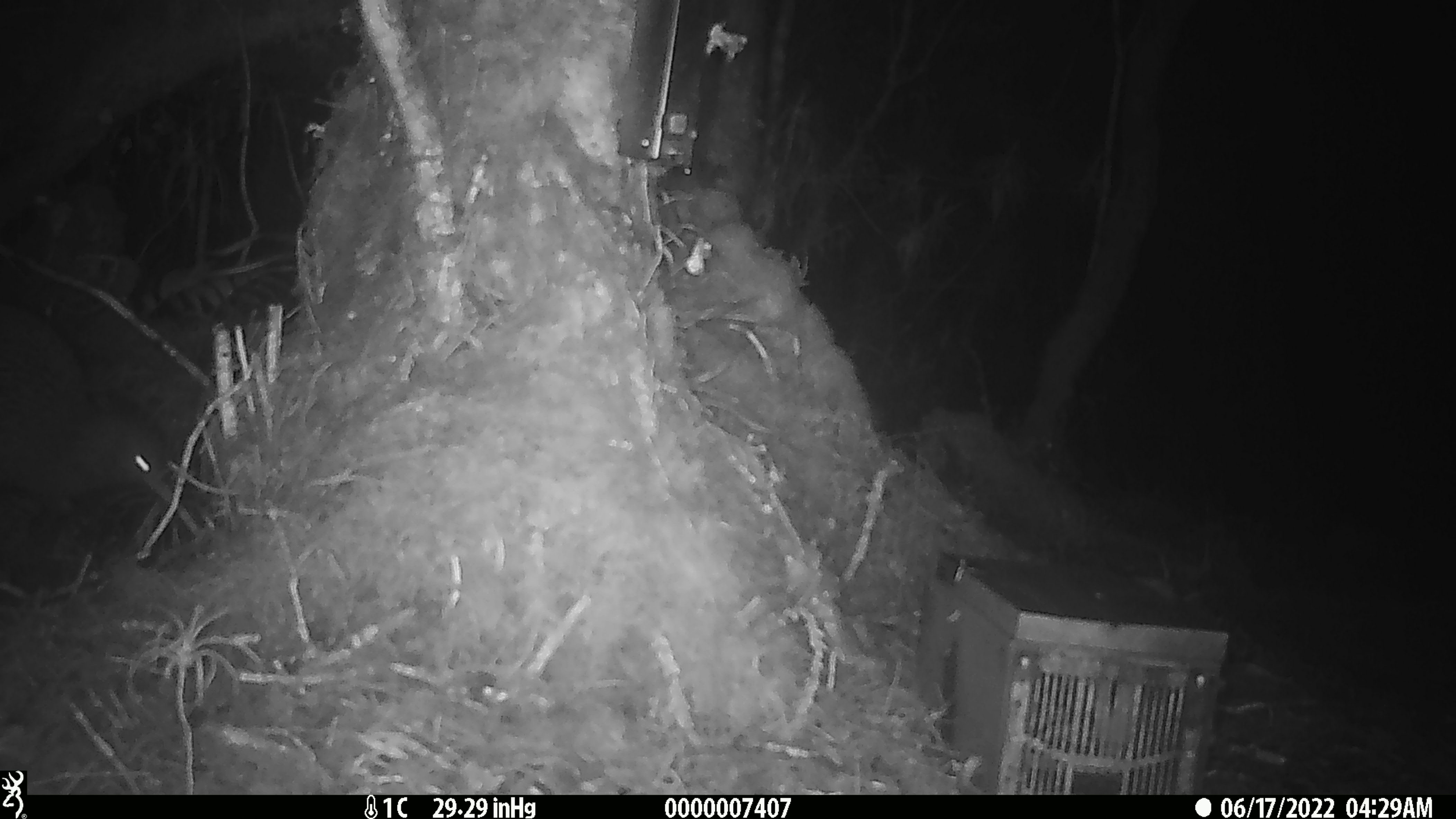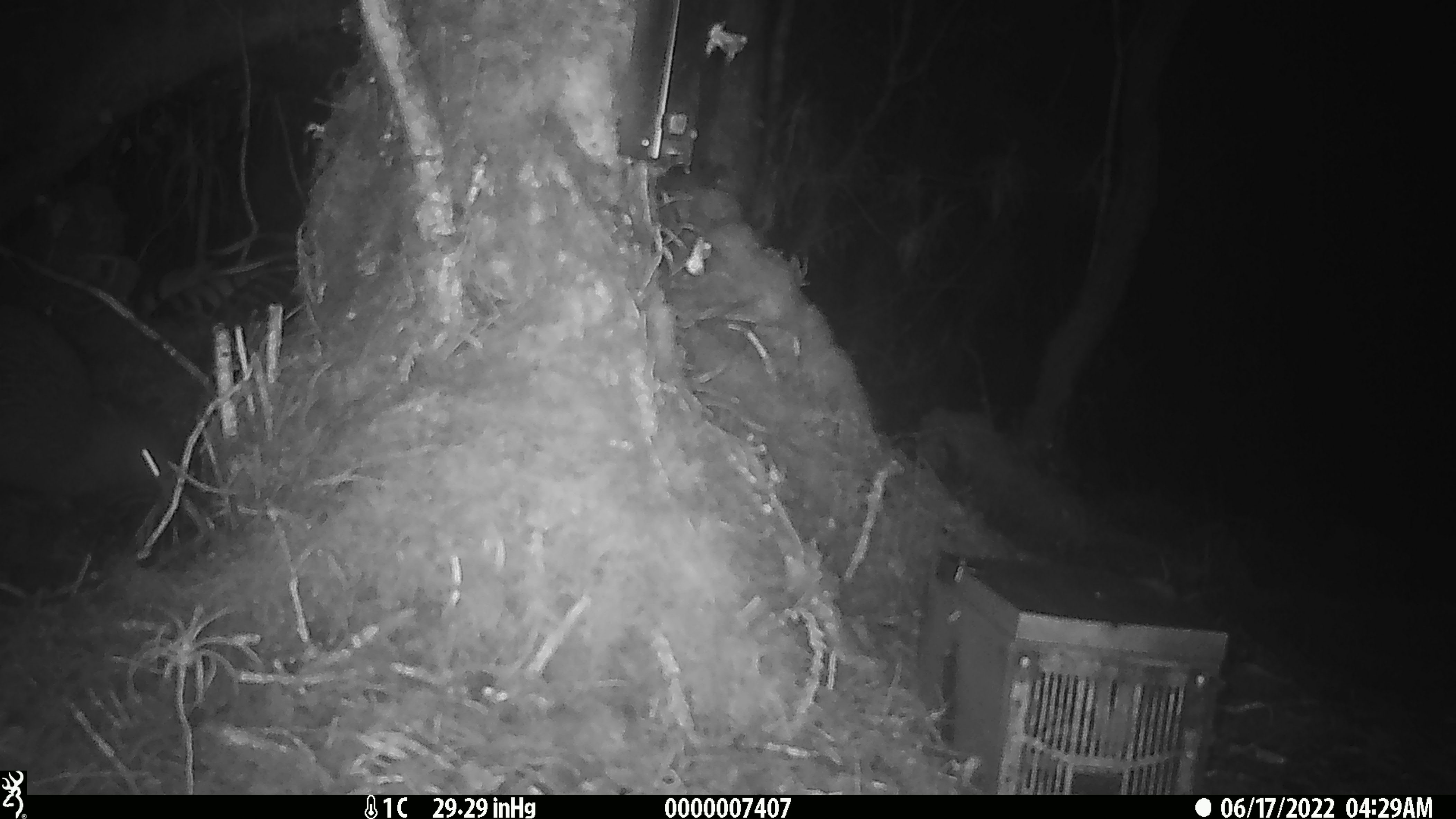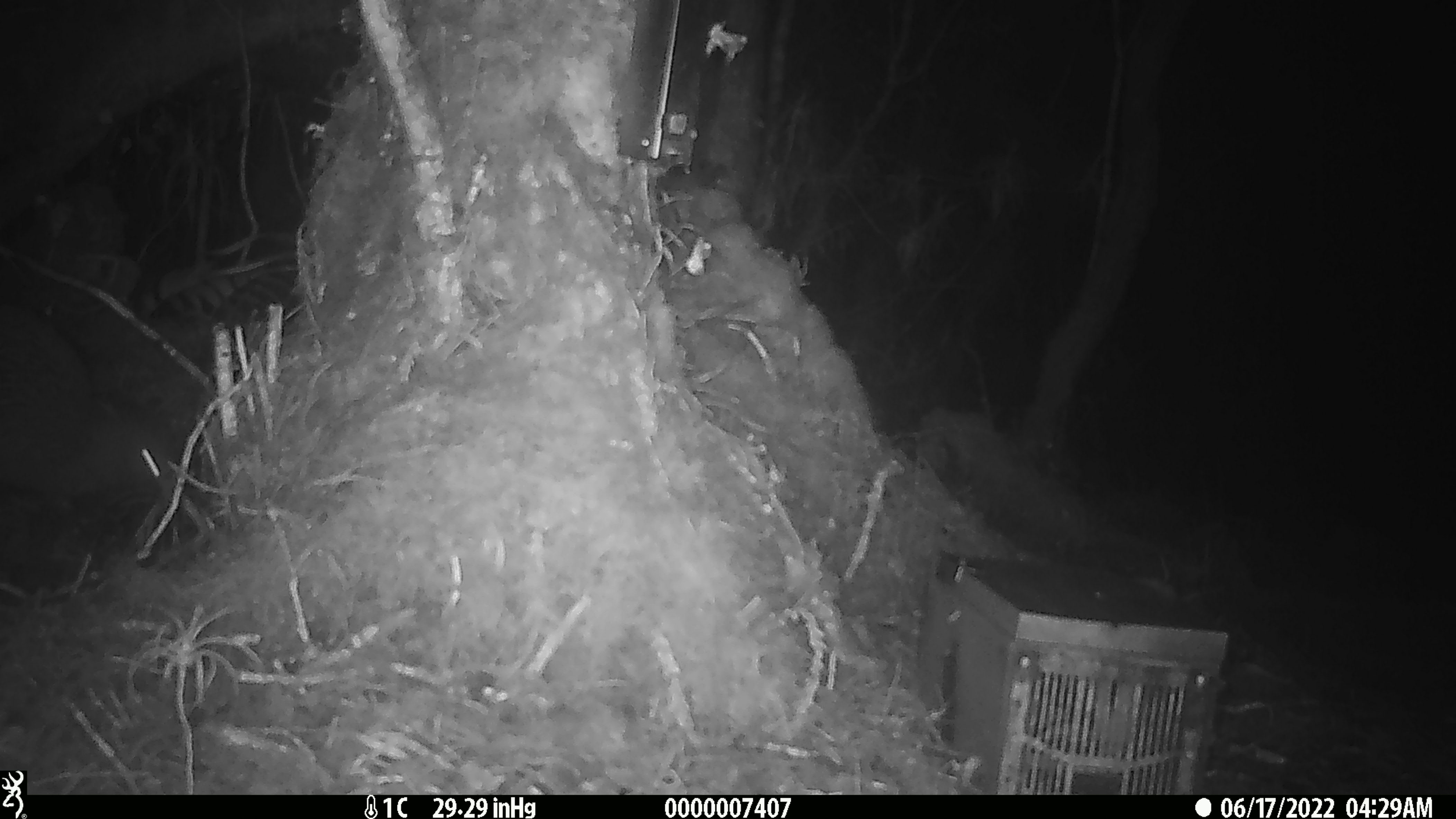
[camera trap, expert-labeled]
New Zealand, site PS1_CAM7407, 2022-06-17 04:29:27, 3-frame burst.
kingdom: Animalia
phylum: Chordata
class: Aves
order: Apterygiformes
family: Apterygidae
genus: Apteryx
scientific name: Apteryx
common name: kiwi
Kiwi (Apteryx).